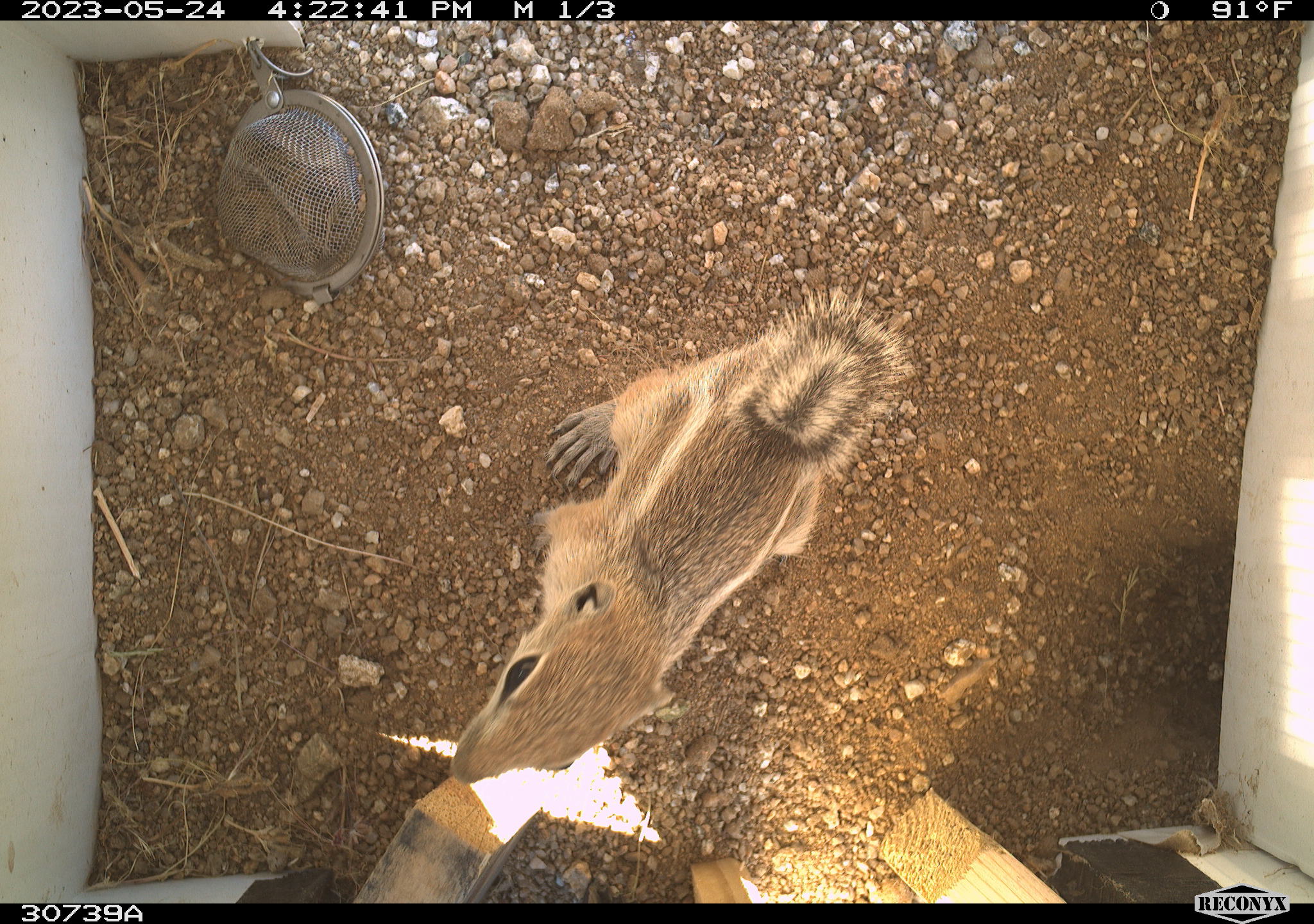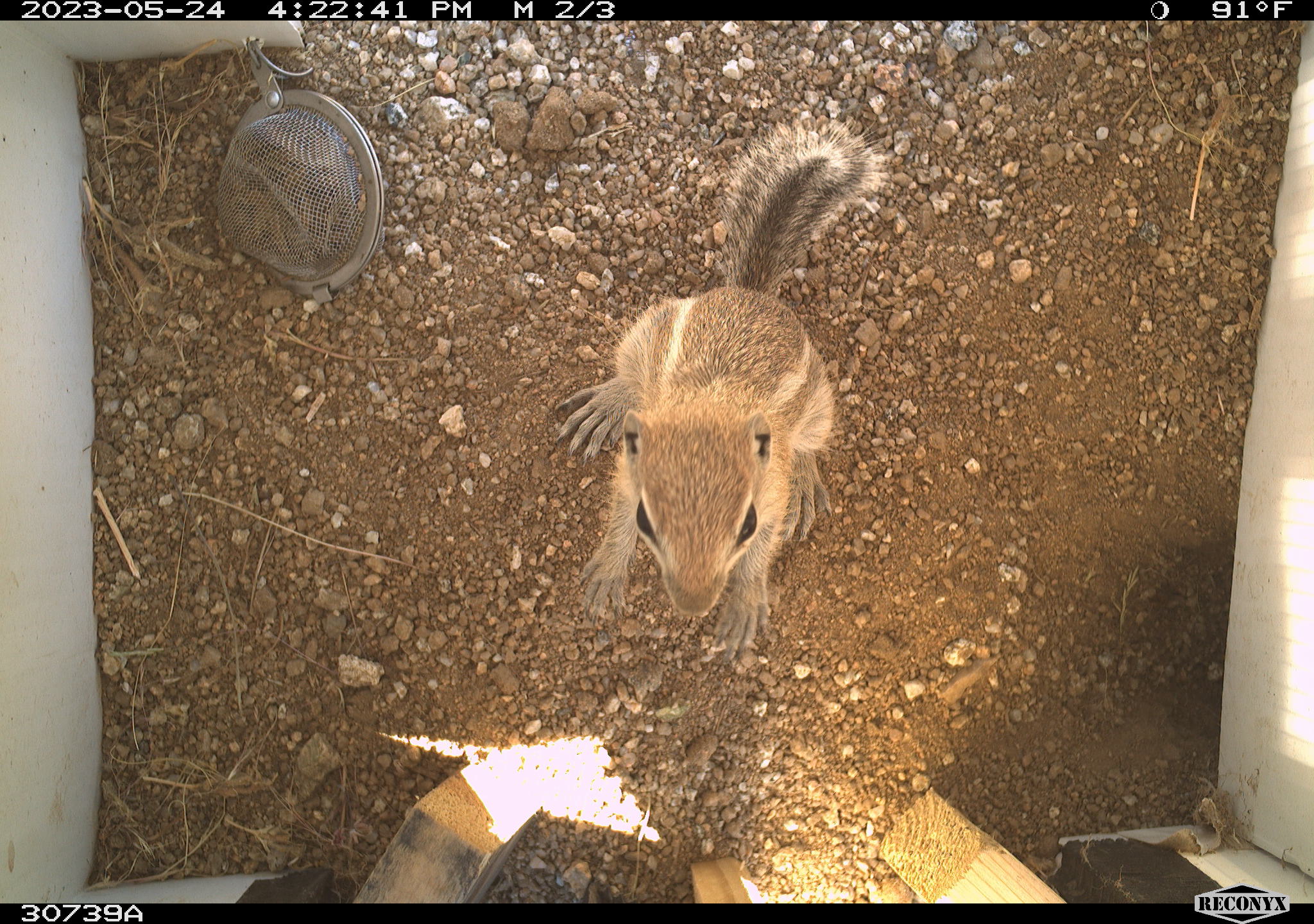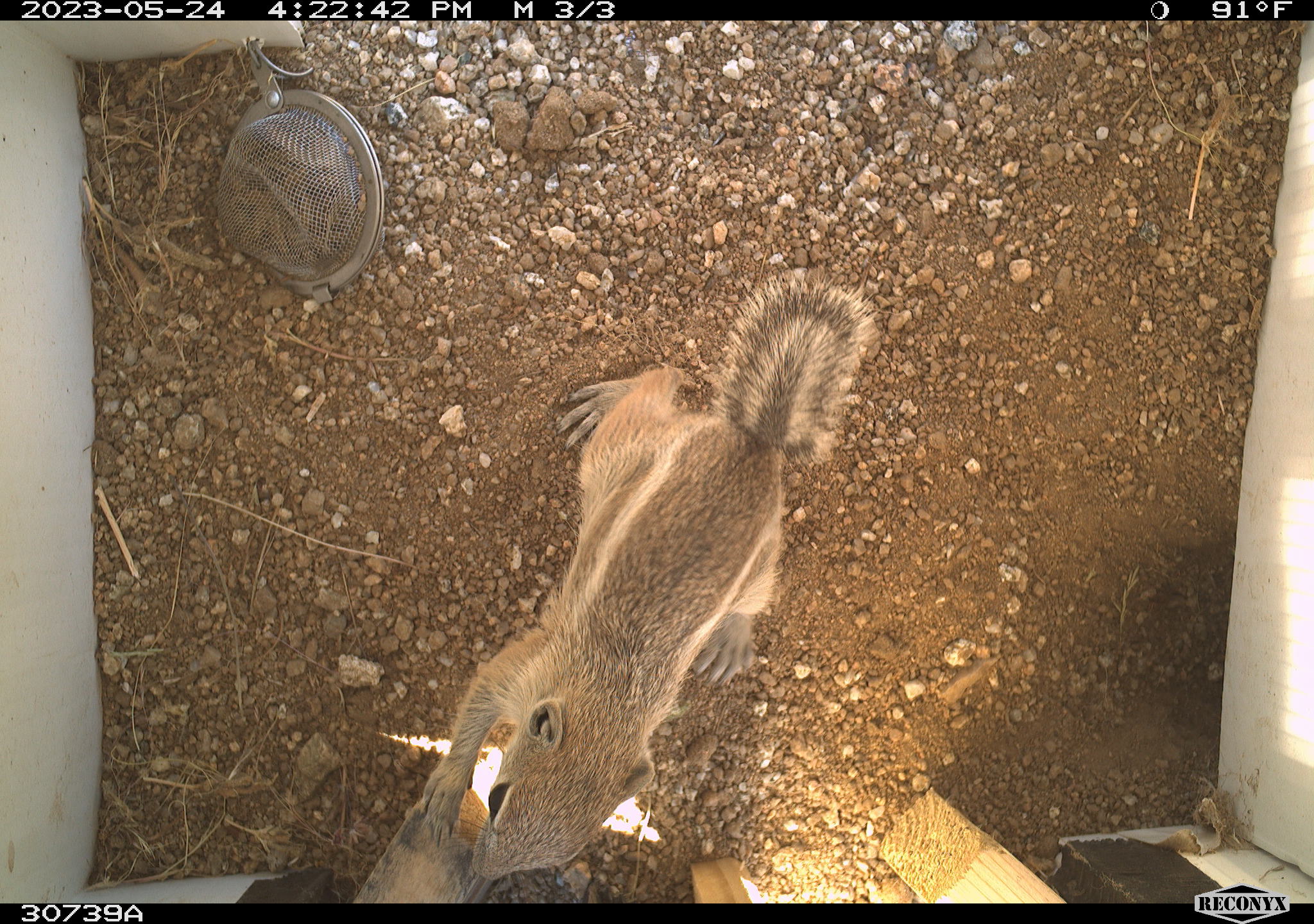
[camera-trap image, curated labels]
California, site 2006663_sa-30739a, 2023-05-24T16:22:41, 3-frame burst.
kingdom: Animalia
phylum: Chordata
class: Mammalia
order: Rodentia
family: Sciuridae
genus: Ammospermophilus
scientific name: Ammospermophilus leucurus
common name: white-tailed antelope squirrel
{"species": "white-tailed antelope squirrel (Ammospermophilus leucurus)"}